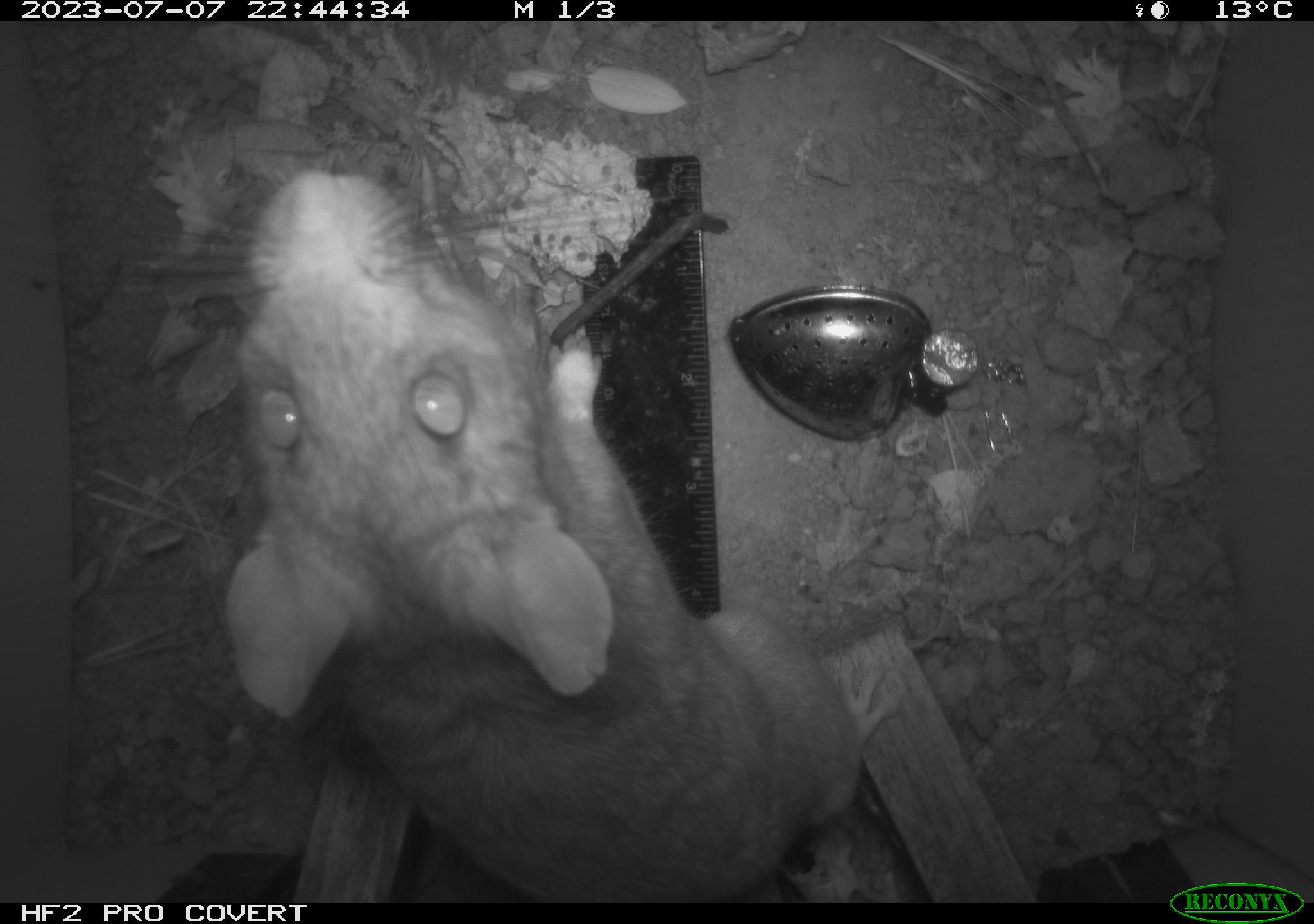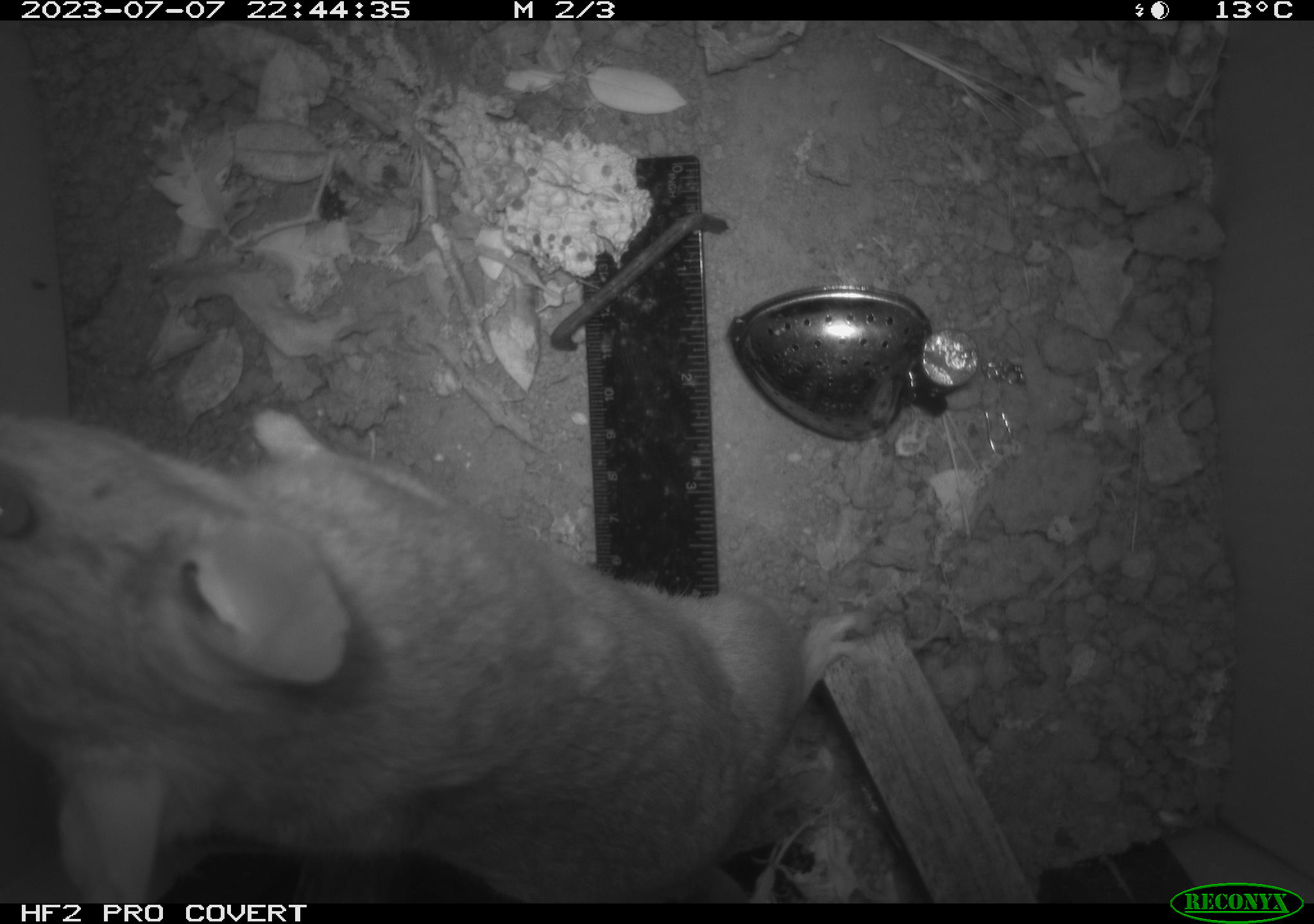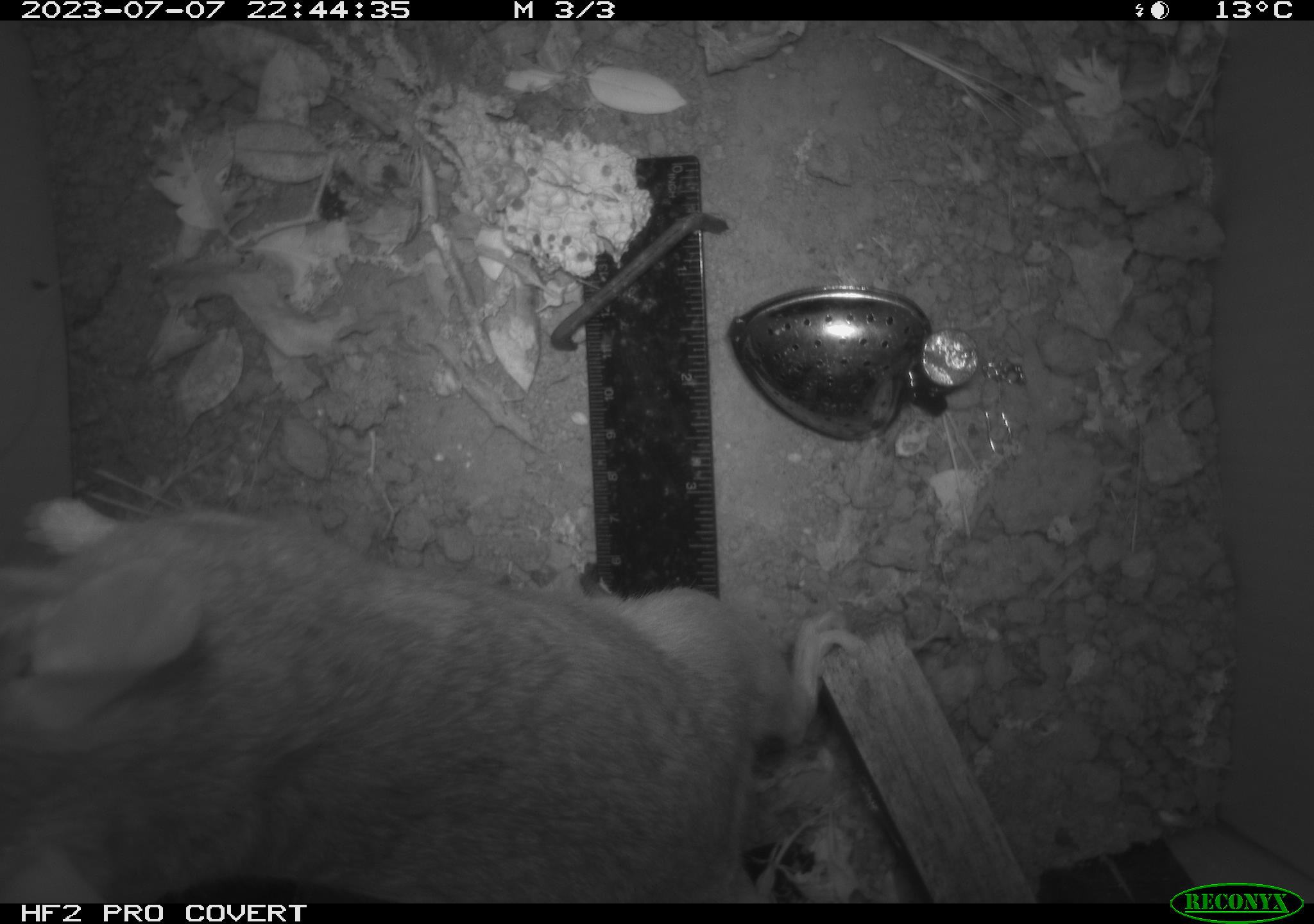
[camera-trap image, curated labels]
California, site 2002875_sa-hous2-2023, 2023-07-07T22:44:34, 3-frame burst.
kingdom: Animalia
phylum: Chordata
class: Mammalia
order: Rodentia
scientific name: Rodentia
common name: mouse species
Mouse species (Rodentia).